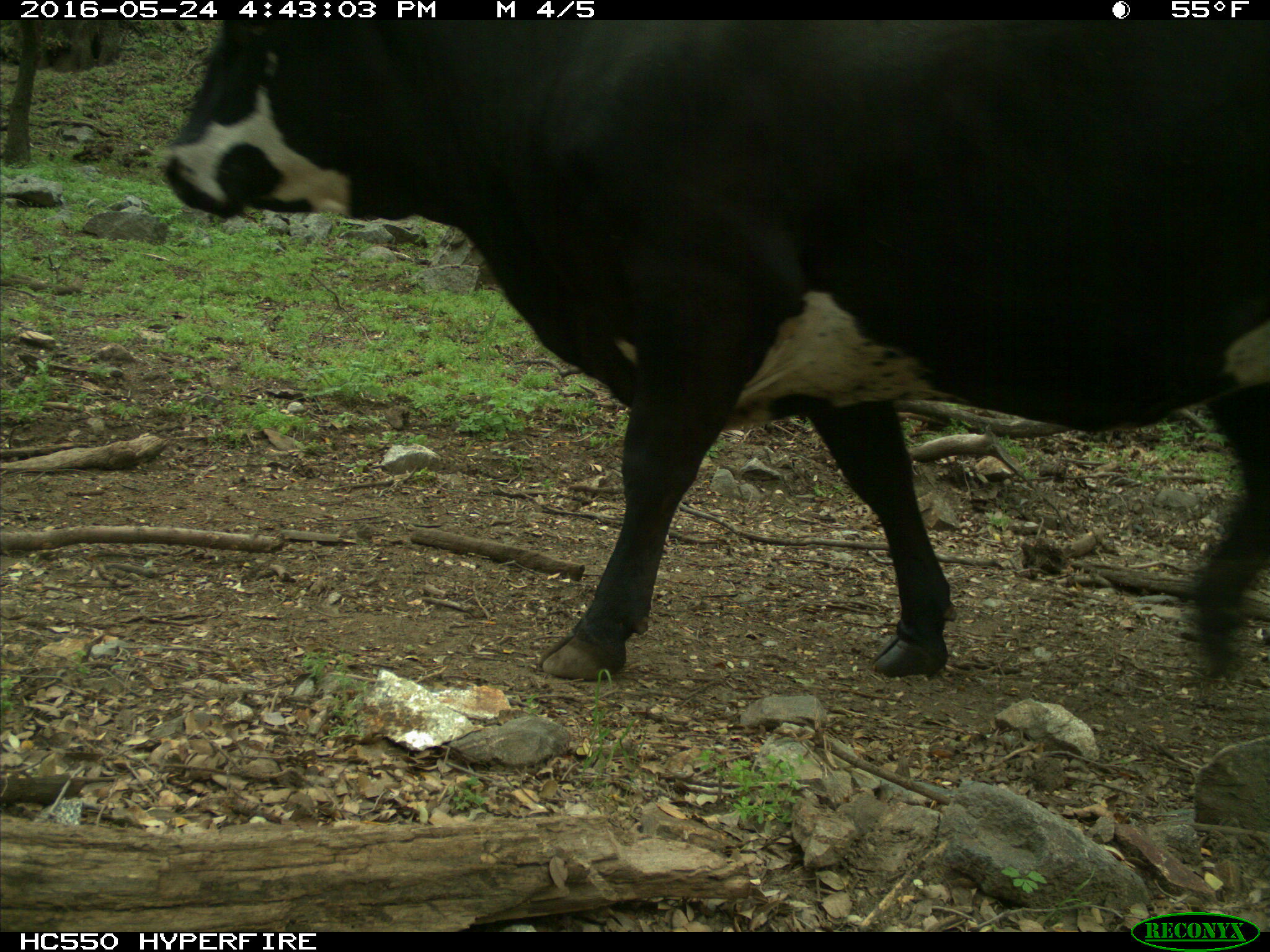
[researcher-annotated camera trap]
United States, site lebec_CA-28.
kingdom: Animalia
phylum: Chordata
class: Mammalia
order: Artiodactyla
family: Bovidae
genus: Bos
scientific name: Bos taurus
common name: domestic cow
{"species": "Bos taurus (domestic cow)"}